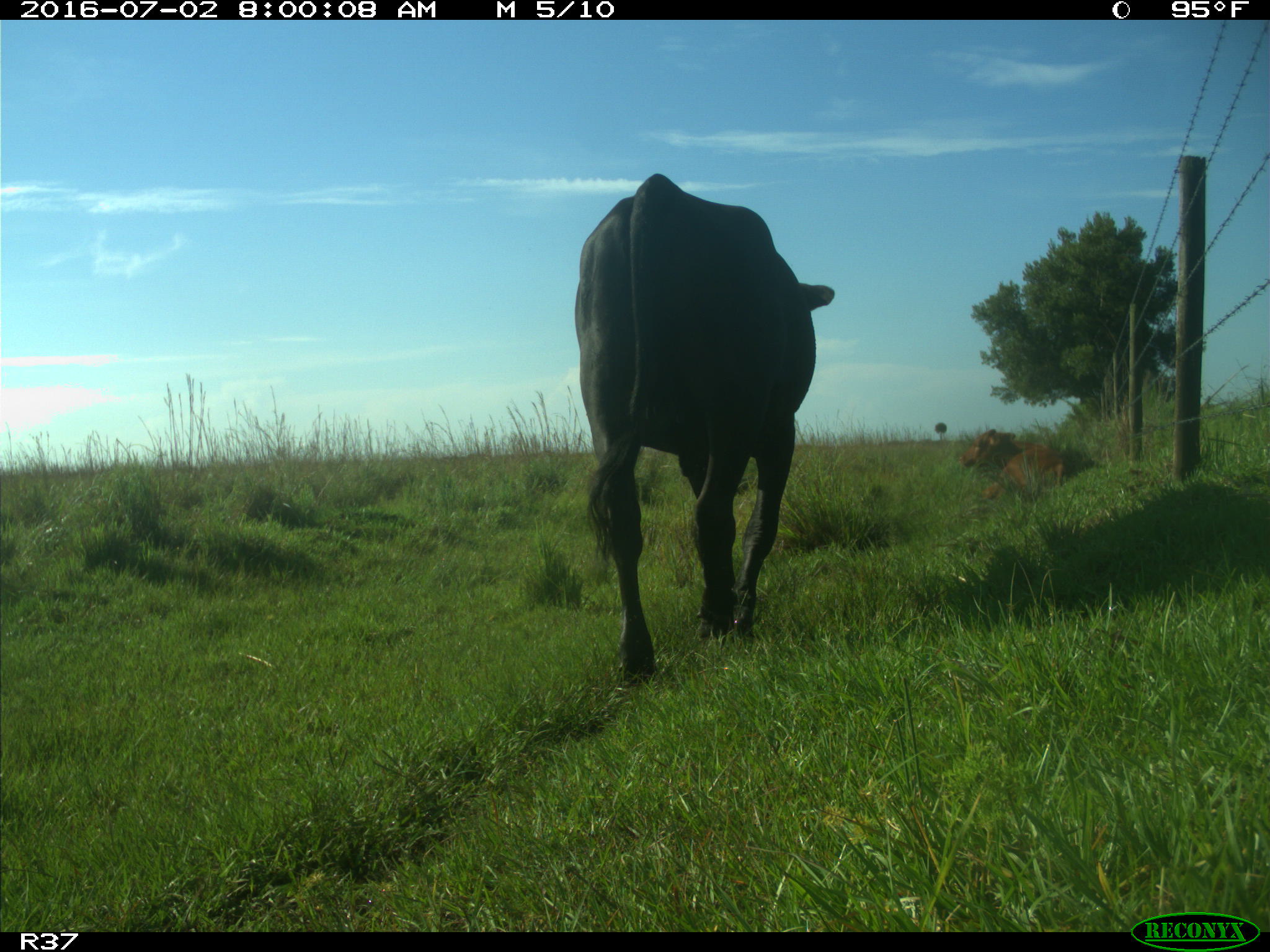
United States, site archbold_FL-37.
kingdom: Animalia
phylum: Chordata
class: Mammalia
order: Artiodactyla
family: Bovidae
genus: Bos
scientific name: Bos taurus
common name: domestic cow